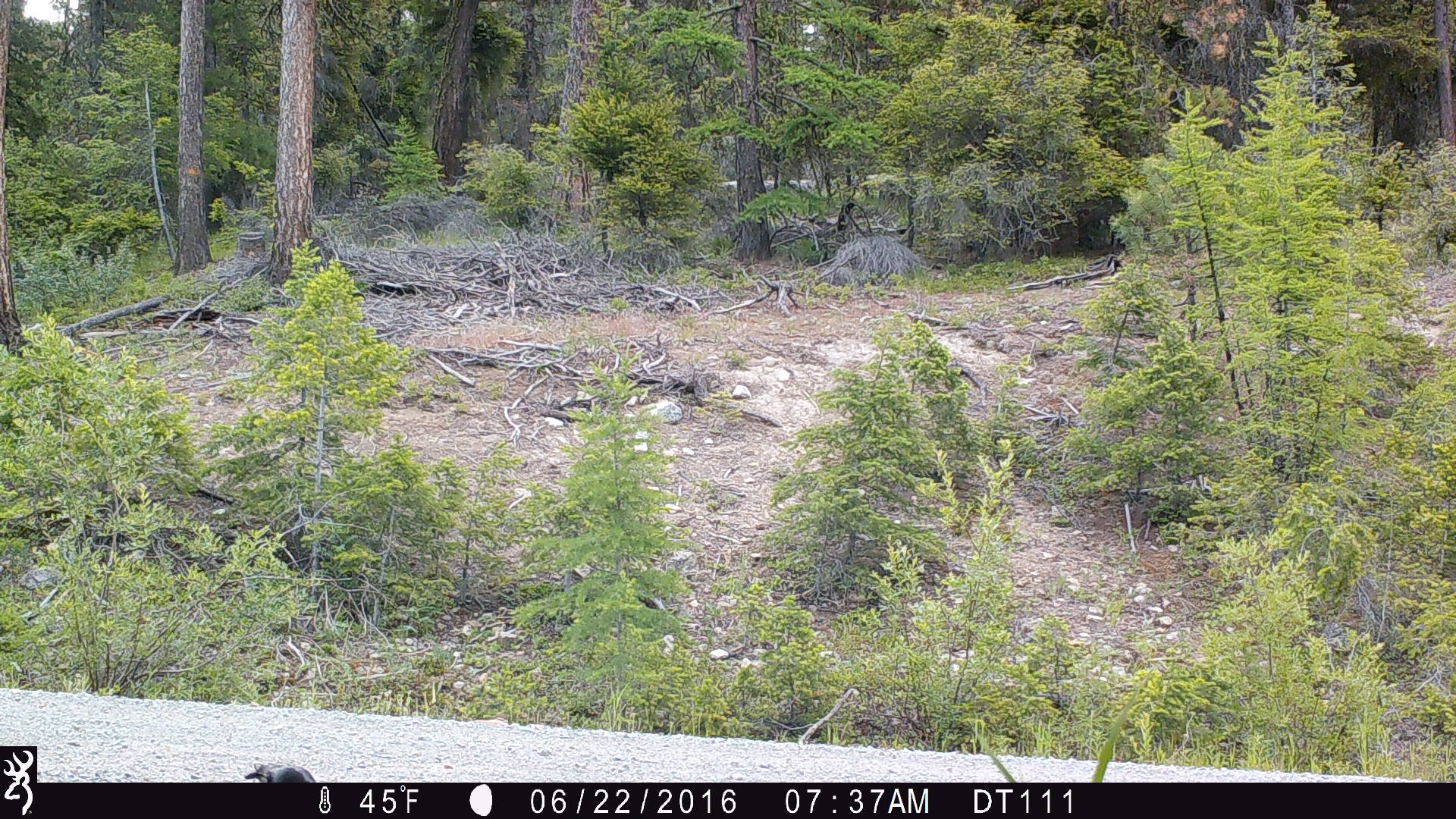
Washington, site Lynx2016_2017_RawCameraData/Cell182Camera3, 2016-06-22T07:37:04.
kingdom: Animalia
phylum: Chordata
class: Aves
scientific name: Aves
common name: birds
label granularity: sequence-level